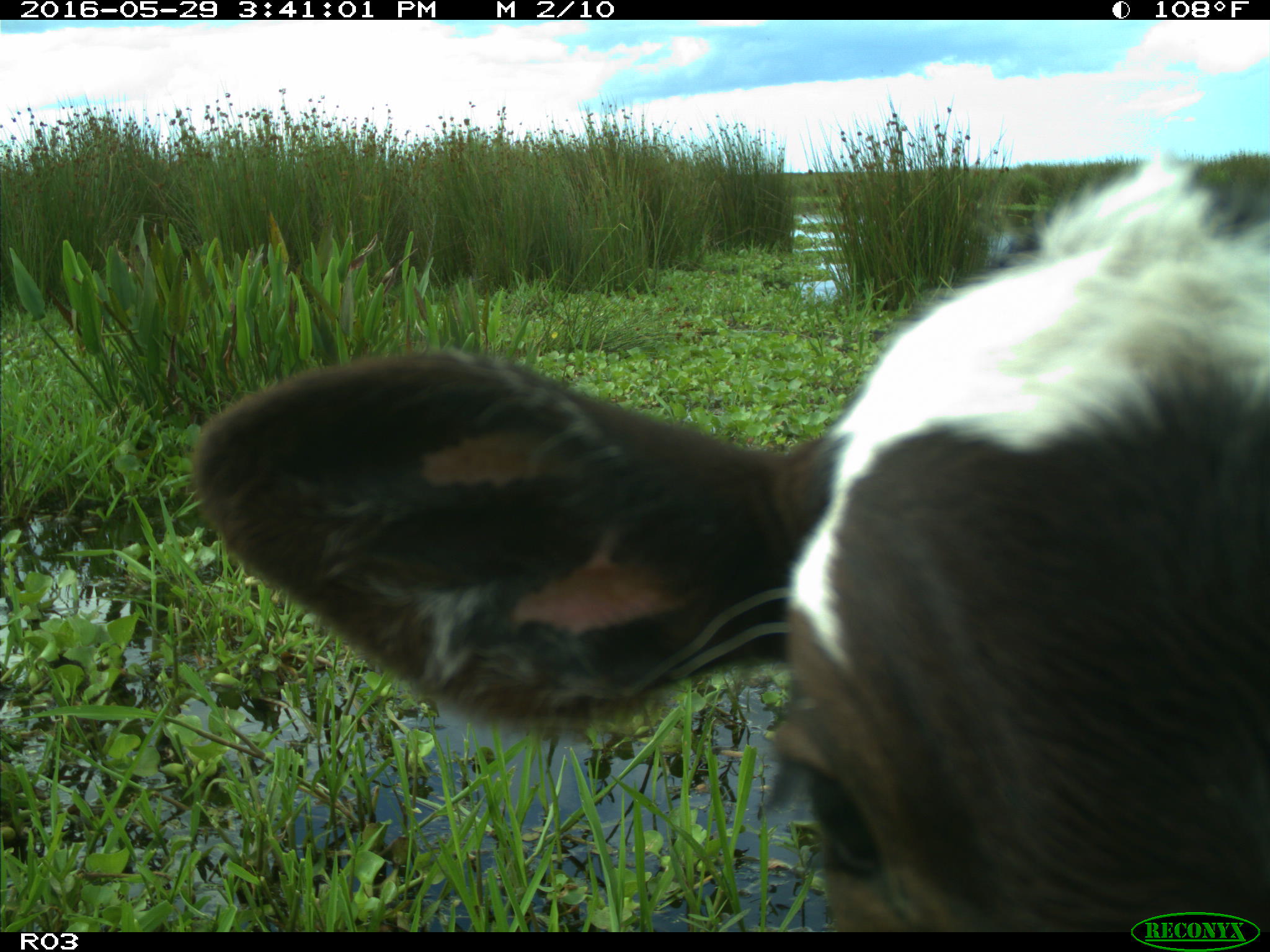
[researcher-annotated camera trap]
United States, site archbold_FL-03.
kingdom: Animalia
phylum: Chordata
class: Mammalia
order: Artiodactyla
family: Bovidae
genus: Bos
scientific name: Bos taurus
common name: domestic cow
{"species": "Bos taurus (domestic cow)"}